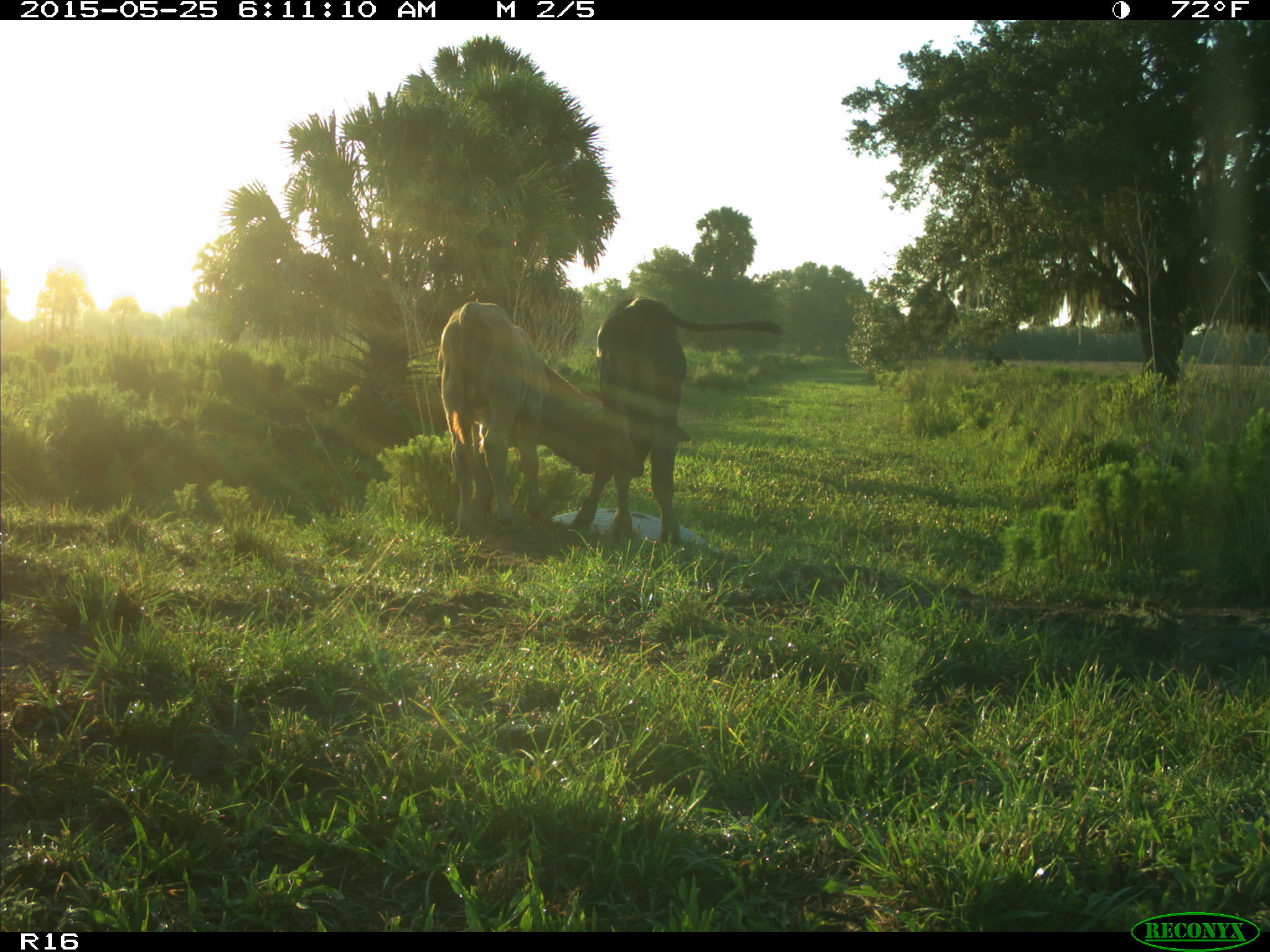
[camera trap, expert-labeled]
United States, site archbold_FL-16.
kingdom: Animalia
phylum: Chordata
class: Mammalia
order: Artiodactyla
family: Bovidae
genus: Bos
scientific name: Bos taurus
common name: domestic cow